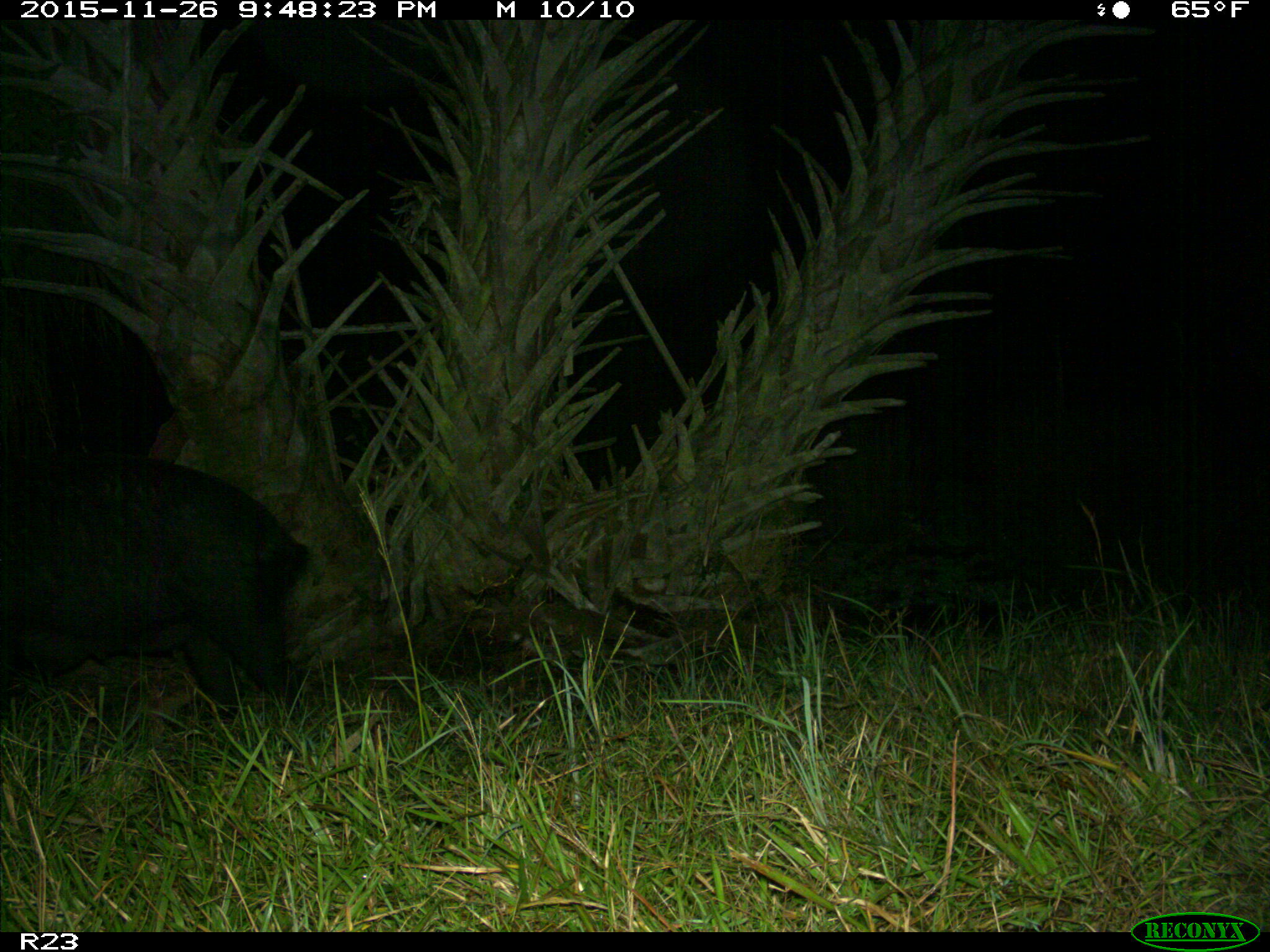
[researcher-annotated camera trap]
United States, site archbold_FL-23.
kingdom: Animalia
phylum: Chordata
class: Mammalia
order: Artiodactyla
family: Suidae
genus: Sus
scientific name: Sus scrofa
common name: wild boar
Sus scrofa (wild boar).